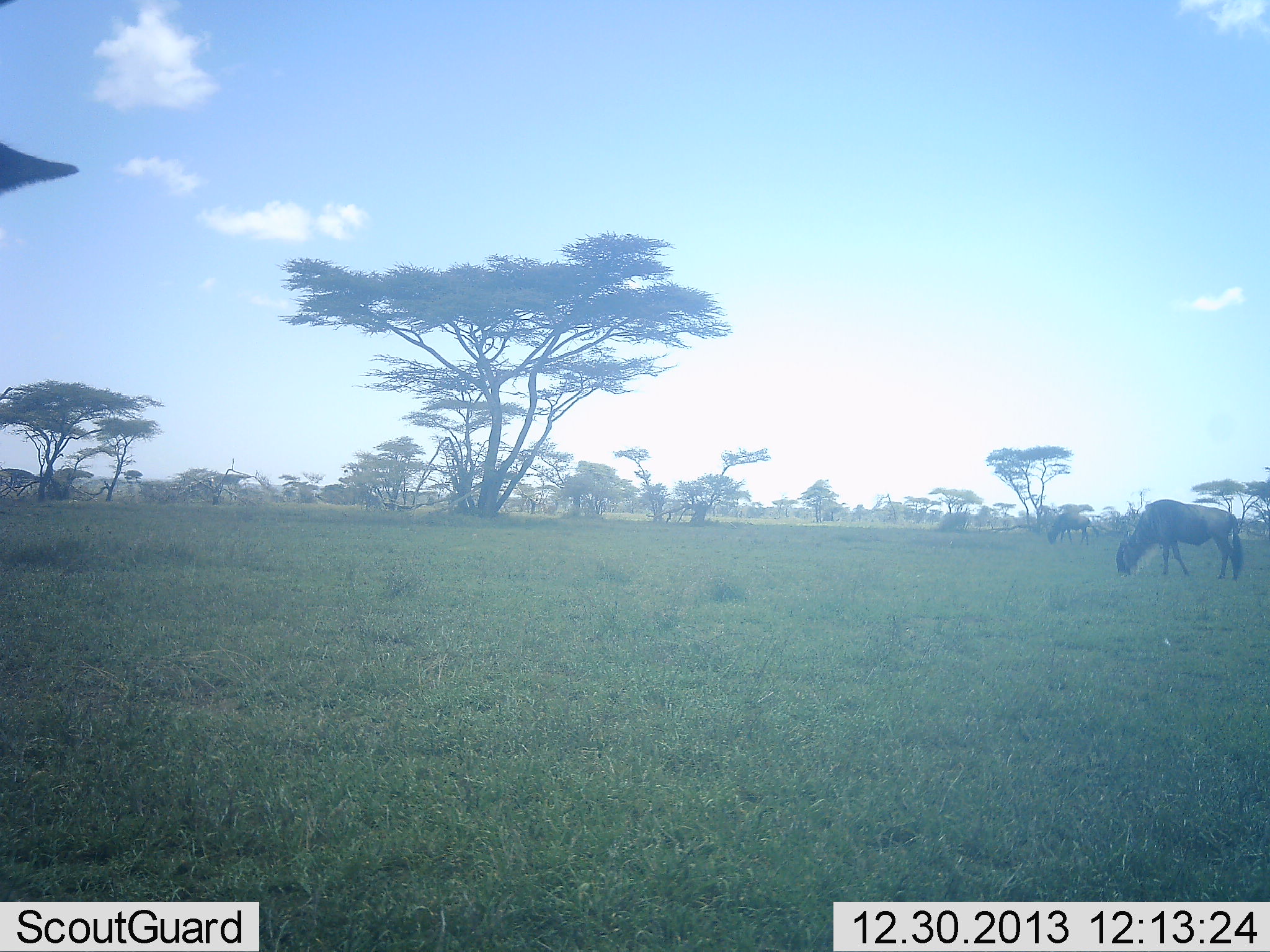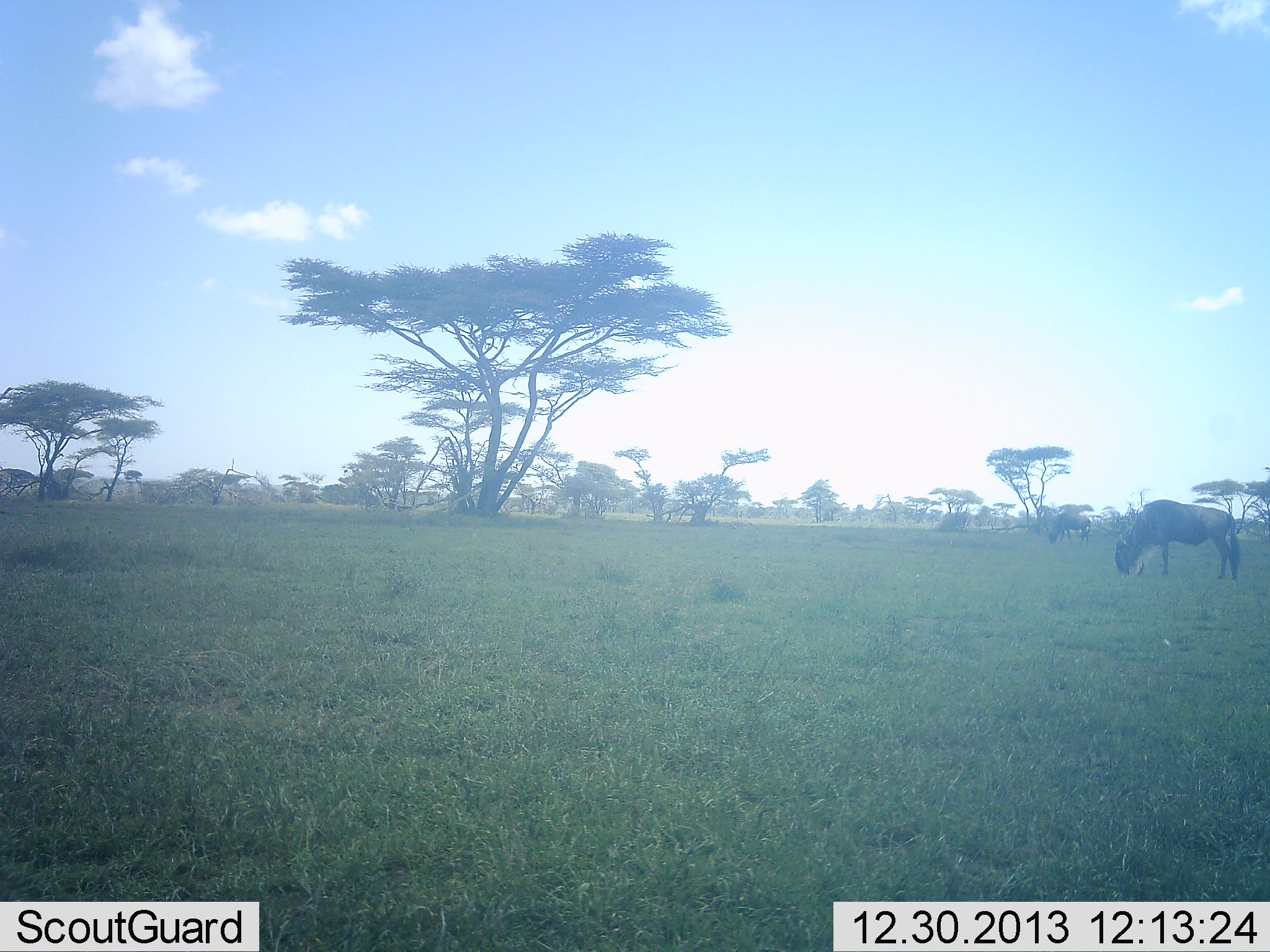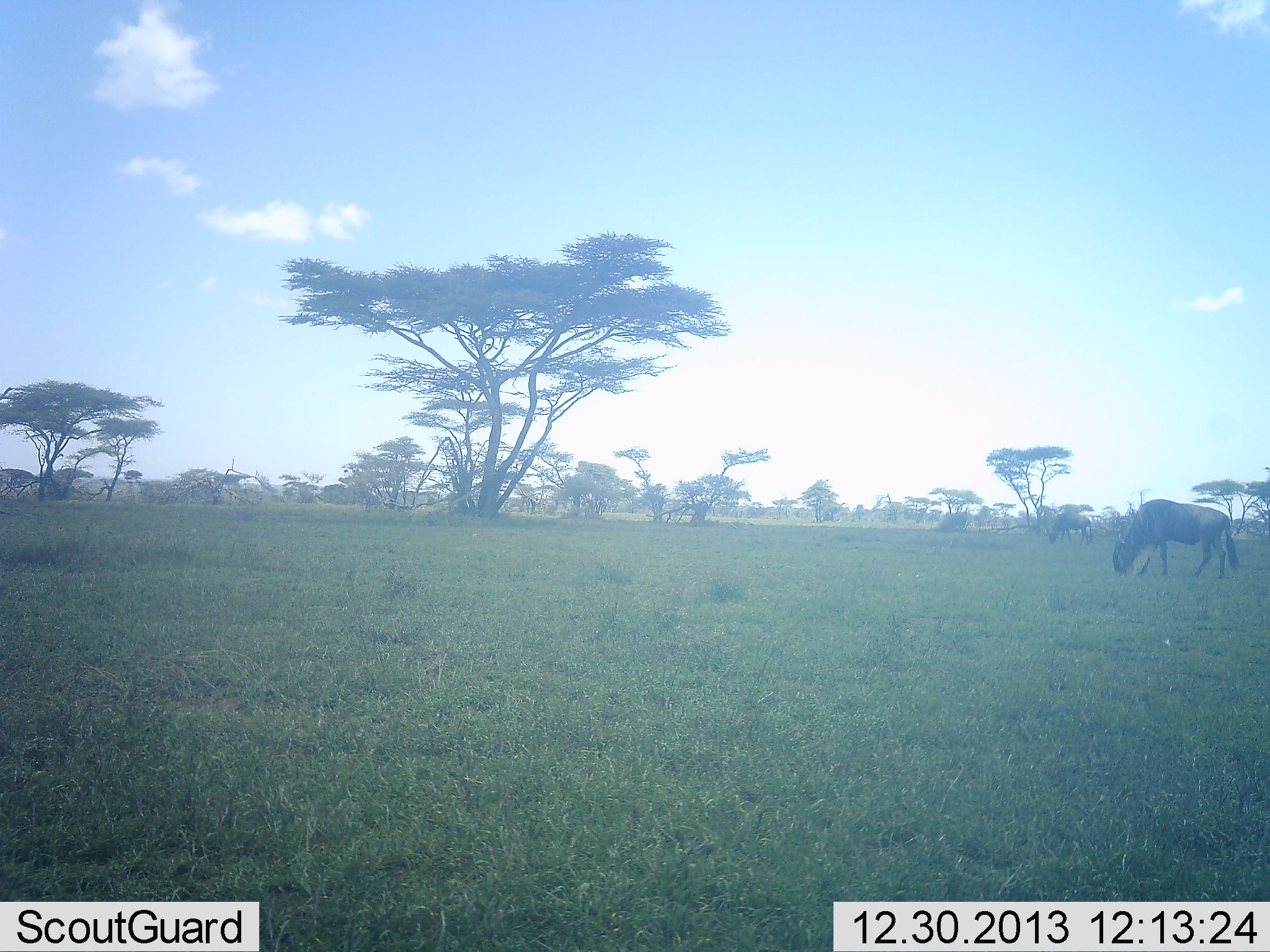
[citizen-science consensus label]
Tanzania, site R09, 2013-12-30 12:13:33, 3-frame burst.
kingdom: Animalia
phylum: Chordata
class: Mammalia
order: Artiodactyla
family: Bovidae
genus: Connochaetes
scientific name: Connochaetes taurinus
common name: blue wildebeest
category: wildebeest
Wildebeest (blue wildebeest) (Connochaetes taurinus), count 2. Behavior (volunteer vote fractions): standing 30%, resting 0%, moving 30%, interacting 0%. Young present (vote fraction): 0%. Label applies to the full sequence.